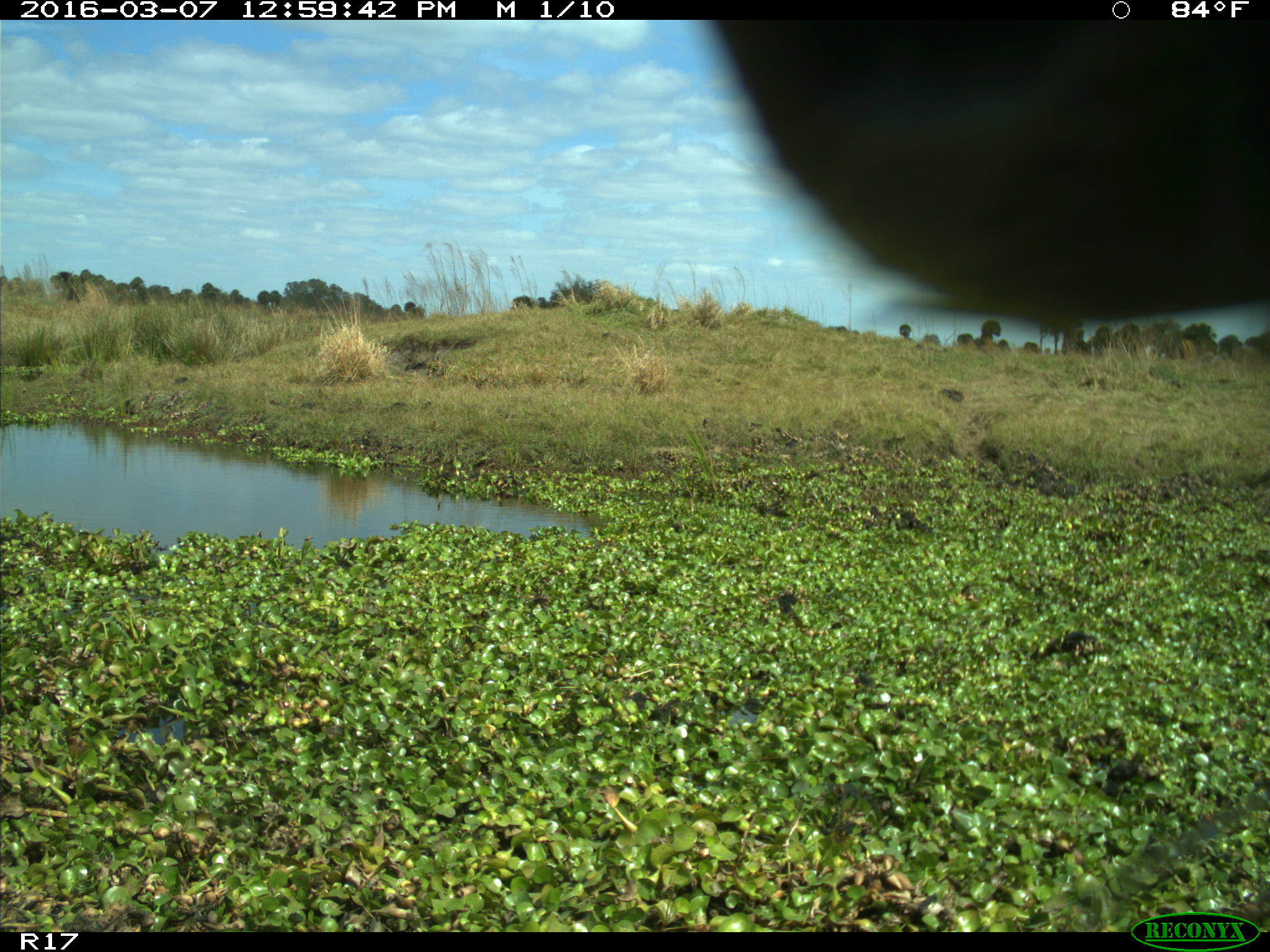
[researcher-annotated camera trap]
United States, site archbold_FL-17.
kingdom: Animalia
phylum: Chordata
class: Mammalia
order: Artiodactyla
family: Bovidae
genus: Bos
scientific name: Bos taurus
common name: domestic cow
Bos taurus (domestic cow).